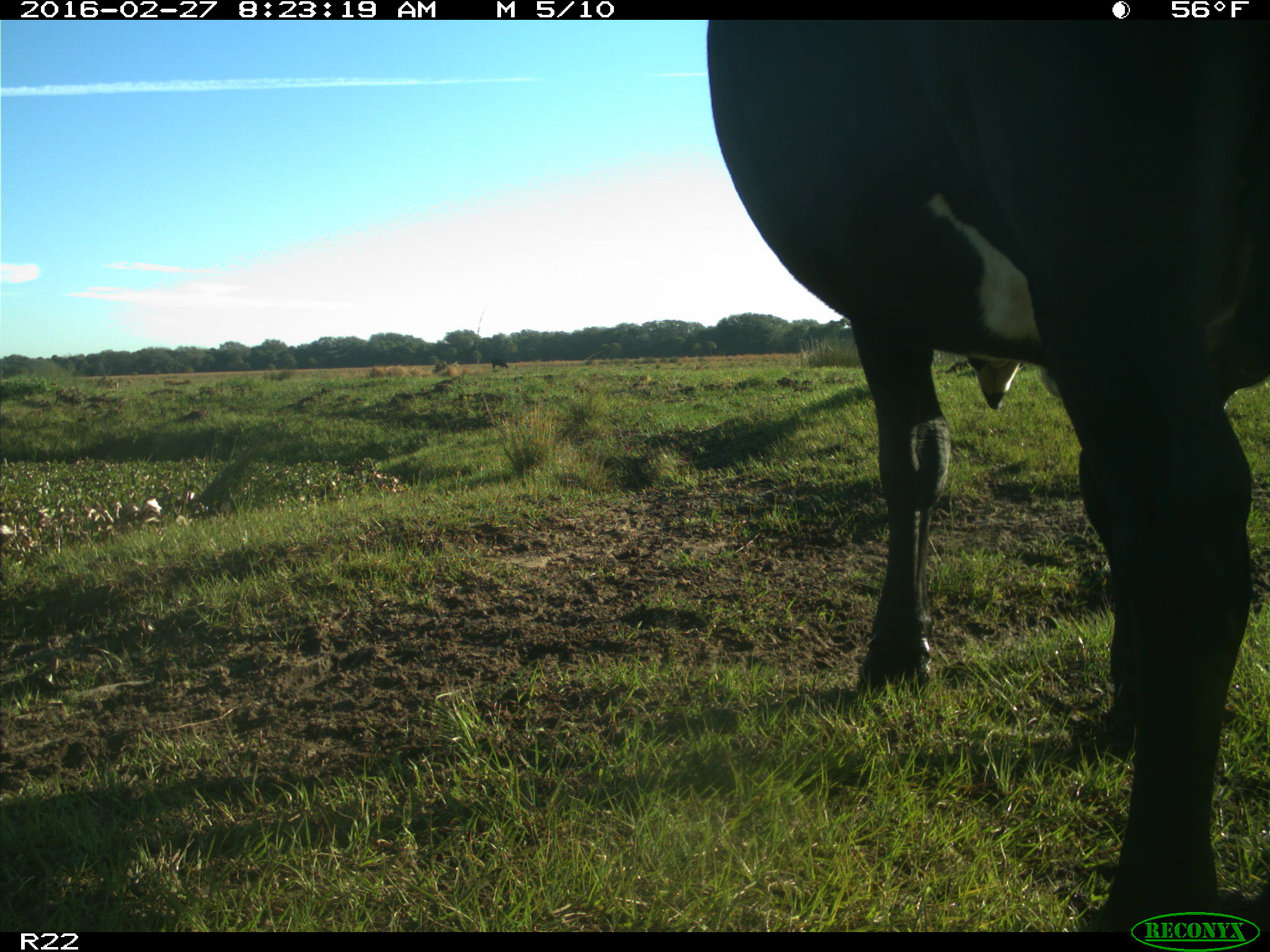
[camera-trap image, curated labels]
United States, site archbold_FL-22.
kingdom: Animalia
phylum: Chordata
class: Mammalia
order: Artiodactyla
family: Bovidae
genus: Bos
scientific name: Bos taurus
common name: domestic cow